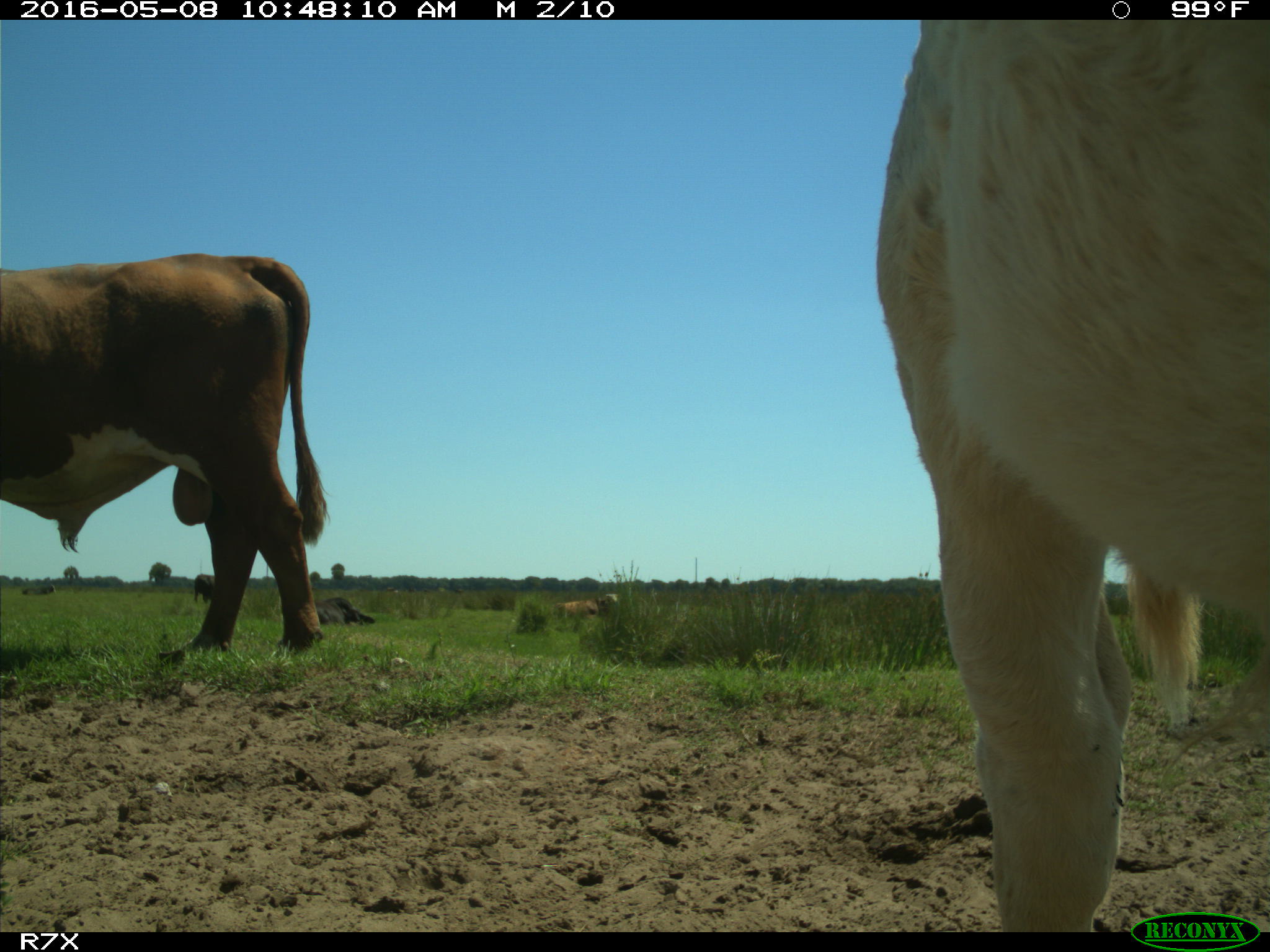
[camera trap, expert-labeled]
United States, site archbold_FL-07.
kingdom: Animalia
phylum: Chordata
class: Mammalia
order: Artiodactyla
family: Bovidae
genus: Bos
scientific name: Bos taurus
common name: domestic cow